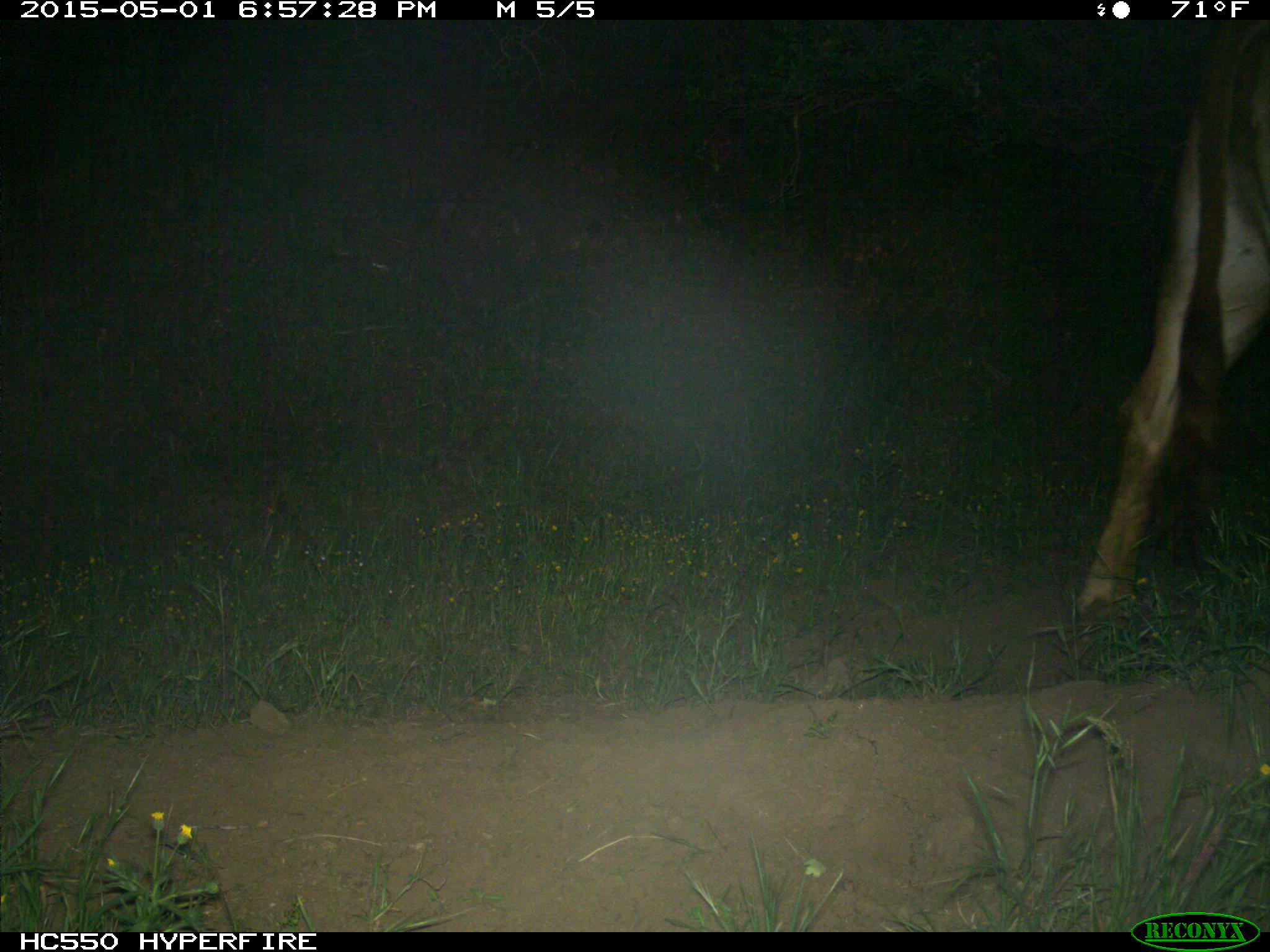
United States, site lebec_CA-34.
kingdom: Animalia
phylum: Chordata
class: Mammalia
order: Artiodactyla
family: Bovidae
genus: Bos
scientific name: Bos taurus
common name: domestic cow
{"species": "Bos taurus (domestic cow)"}